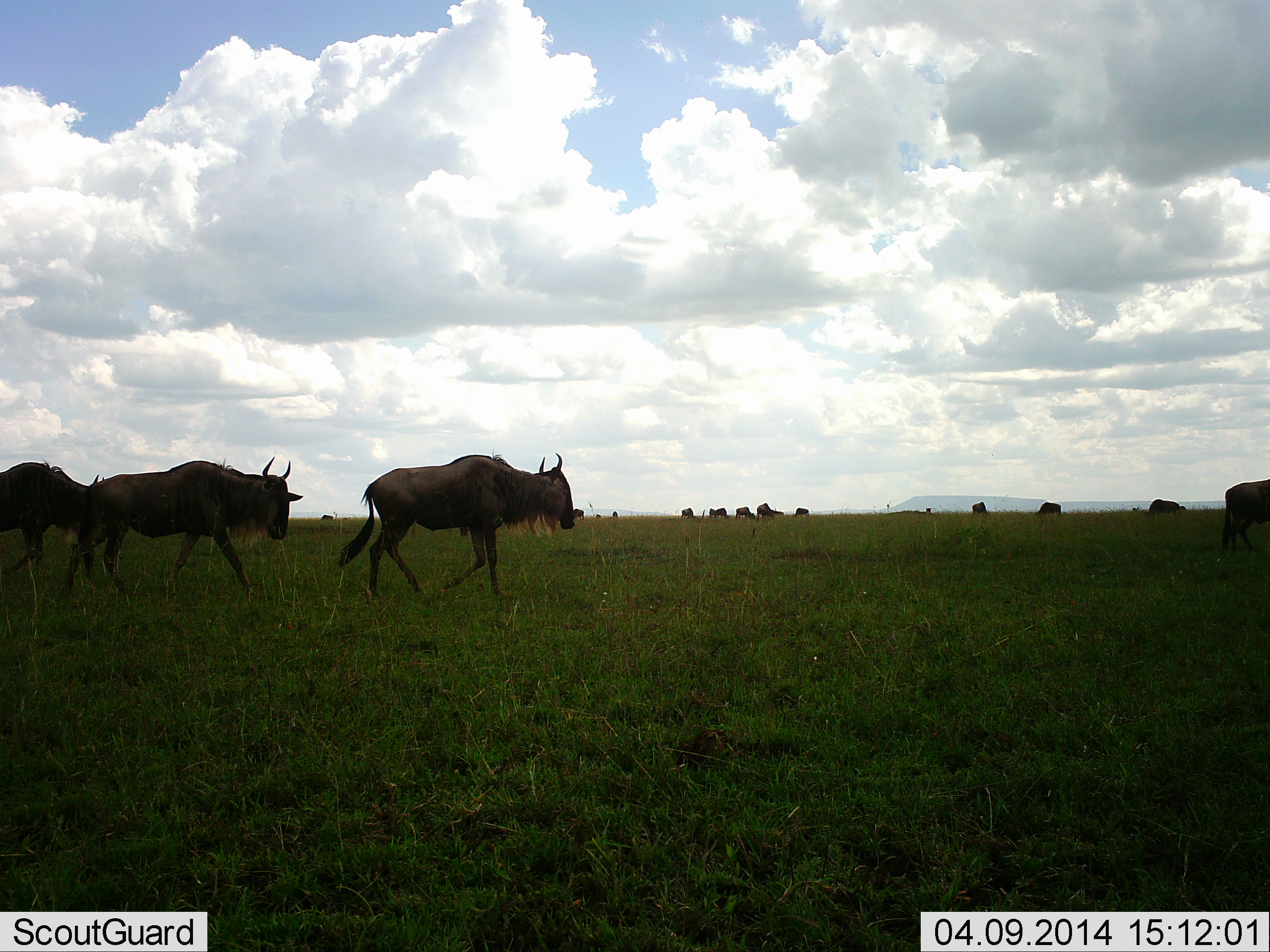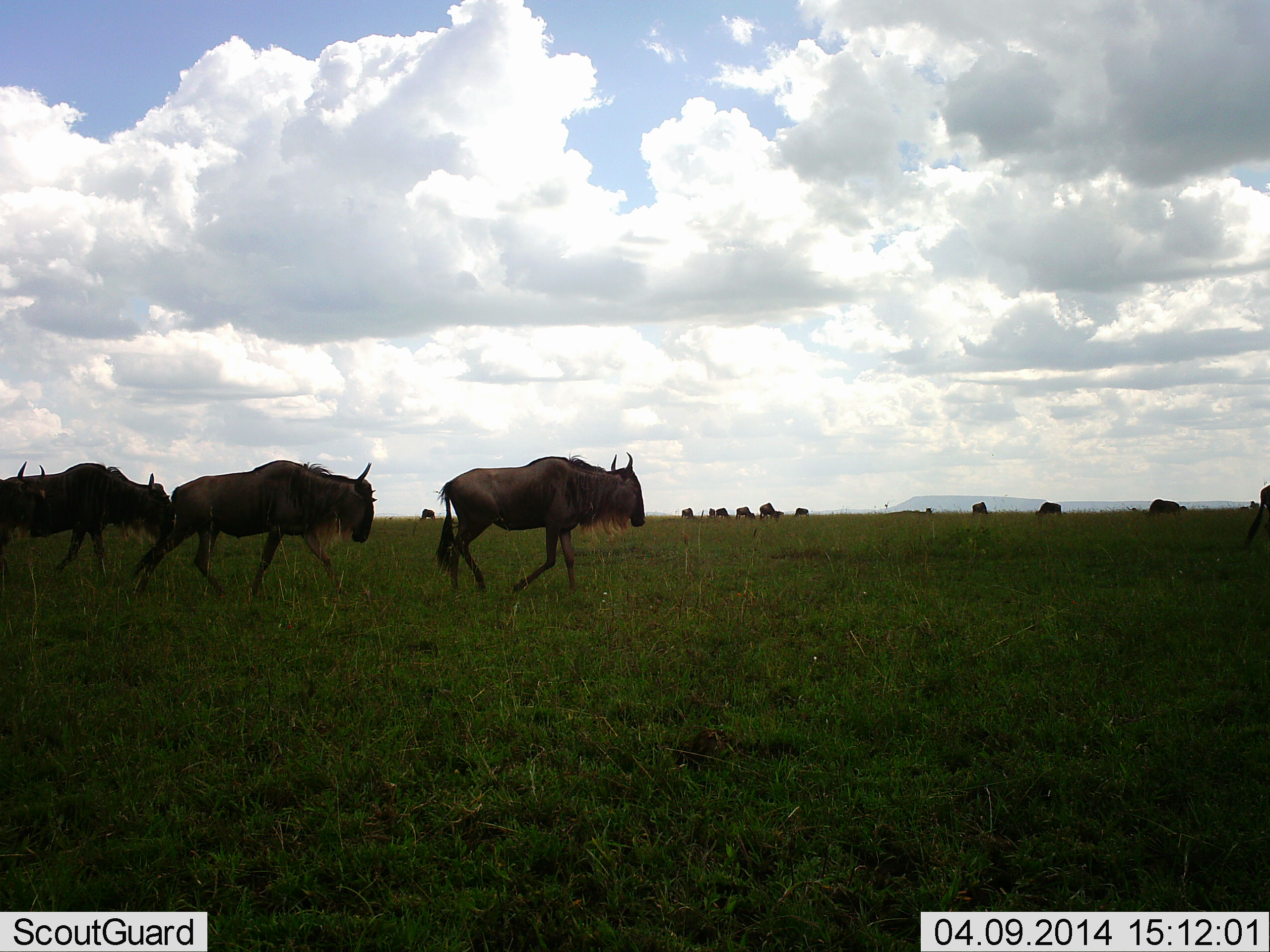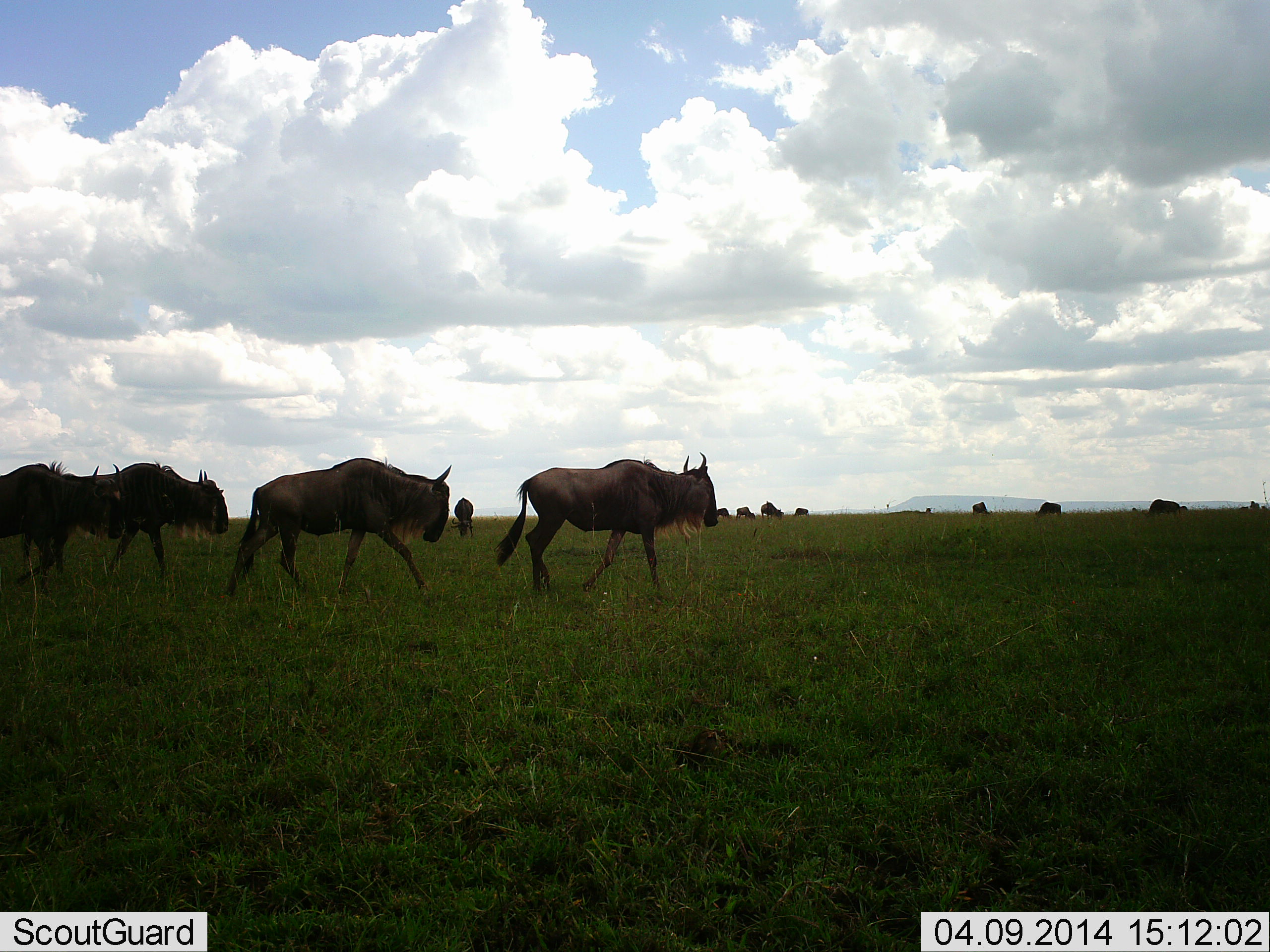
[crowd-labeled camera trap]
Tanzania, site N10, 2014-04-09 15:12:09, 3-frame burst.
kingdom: Animalia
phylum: Chordata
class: Mammalia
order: Artiodactyla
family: Bovidae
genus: Connochaetes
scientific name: Connochaetes taurinus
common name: blue wildebeest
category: wildebeest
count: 11-50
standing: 30%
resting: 0%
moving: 100%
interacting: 0%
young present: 0%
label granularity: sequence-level